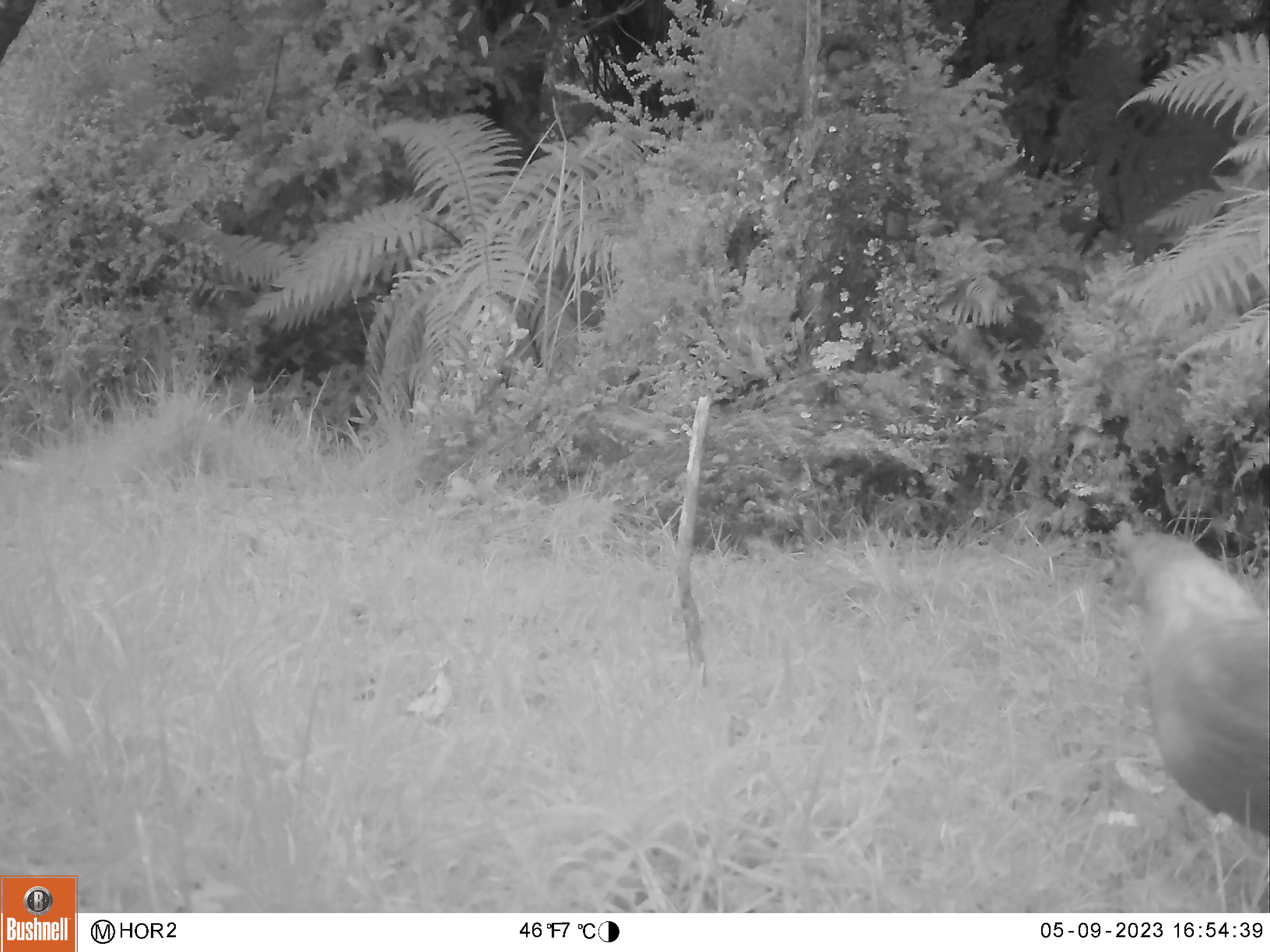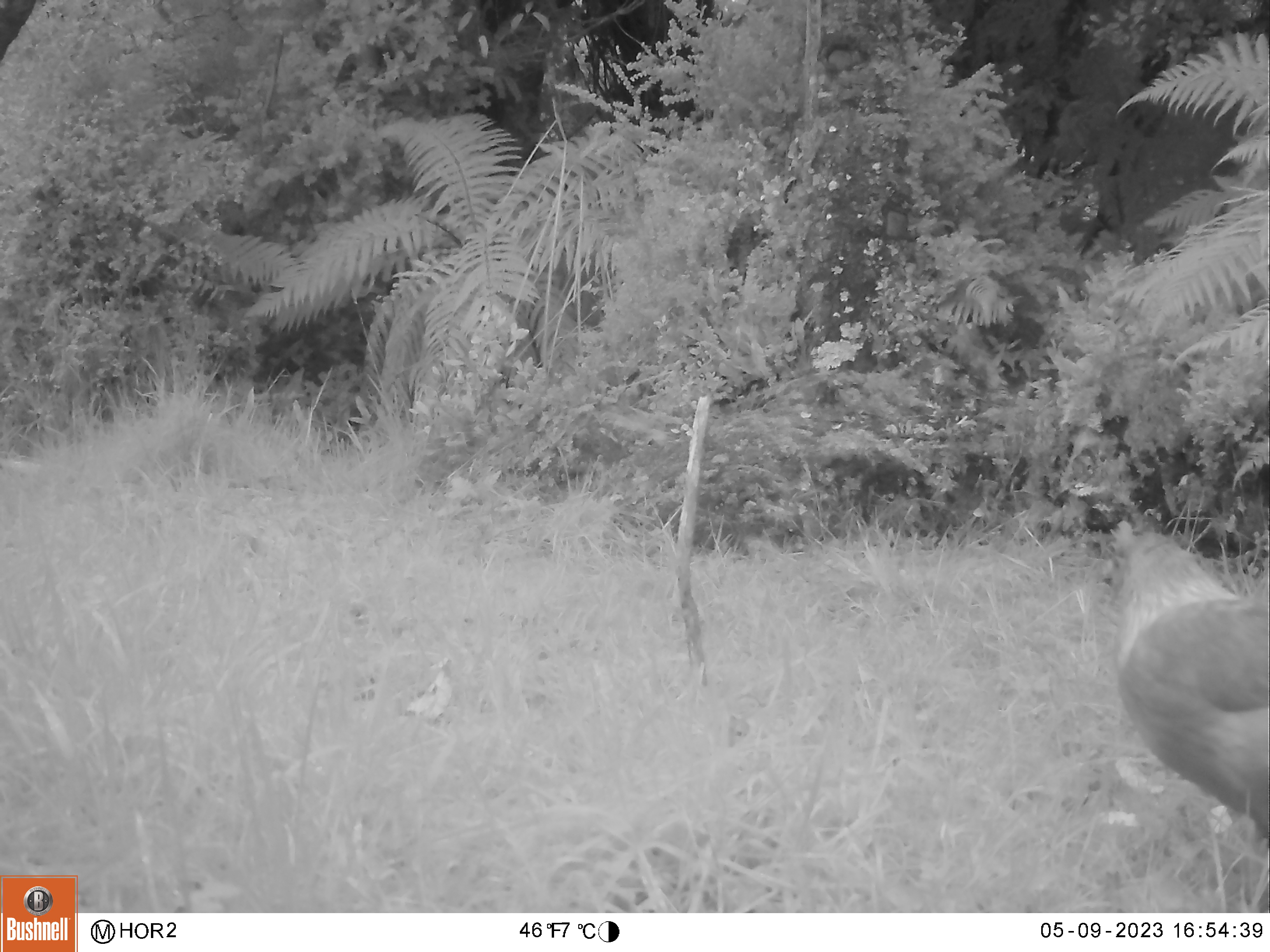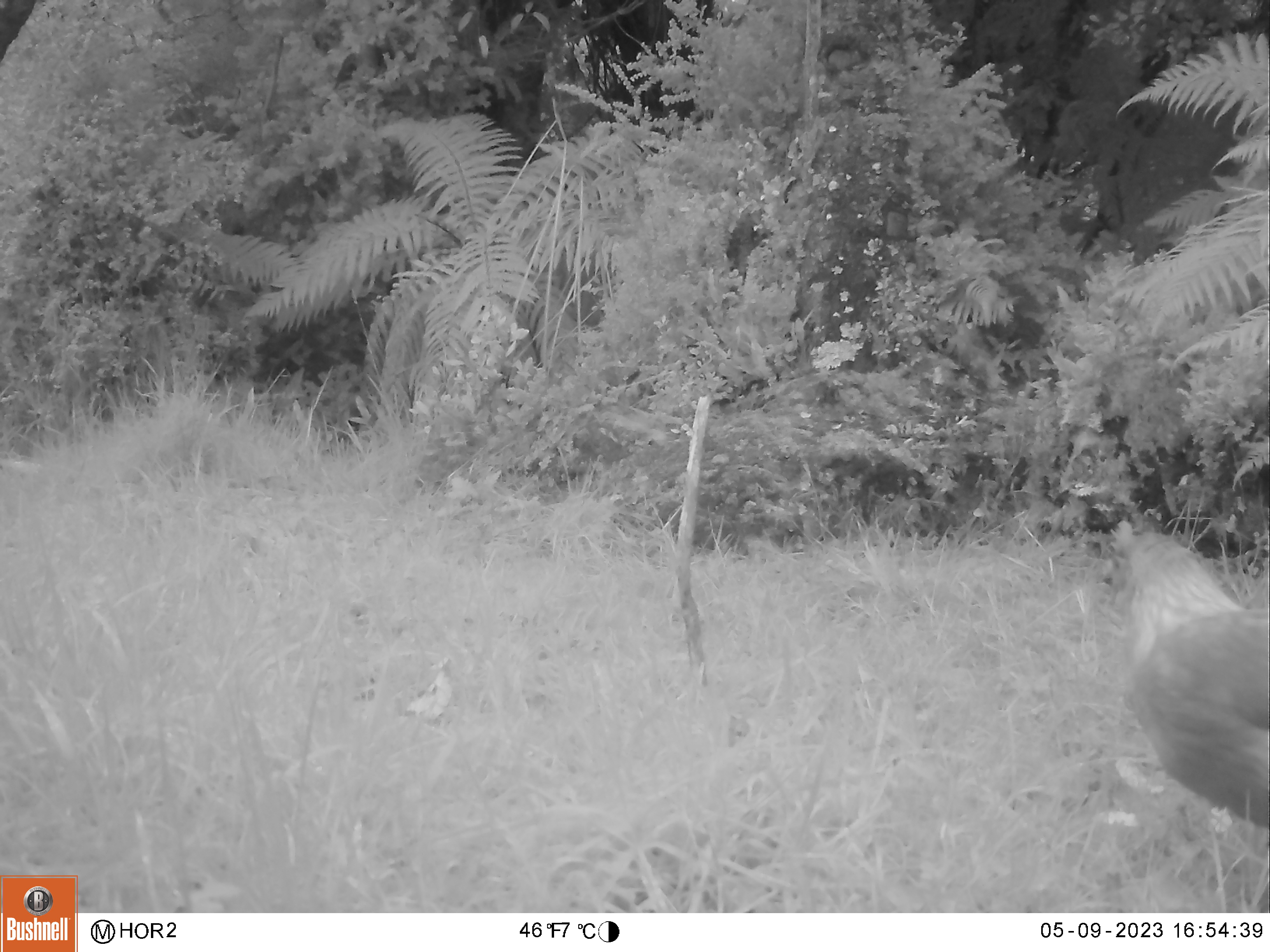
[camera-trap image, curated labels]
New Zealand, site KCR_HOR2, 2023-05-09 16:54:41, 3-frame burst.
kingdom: Animalia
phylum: Chordata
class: Aves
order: Galliformes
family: Phasianidae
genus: Gallus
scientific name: Gallus gallus domesticus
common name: chicken